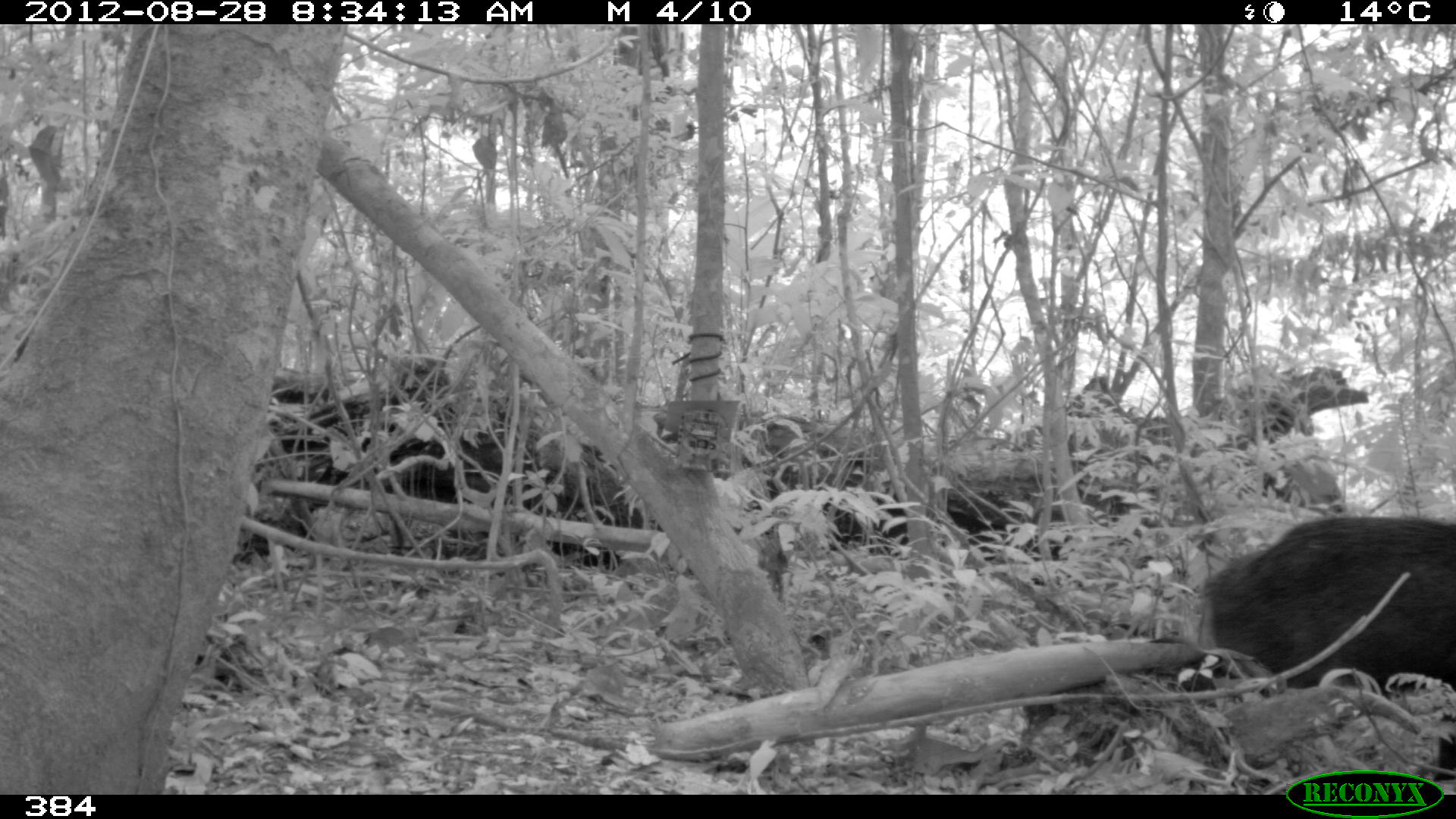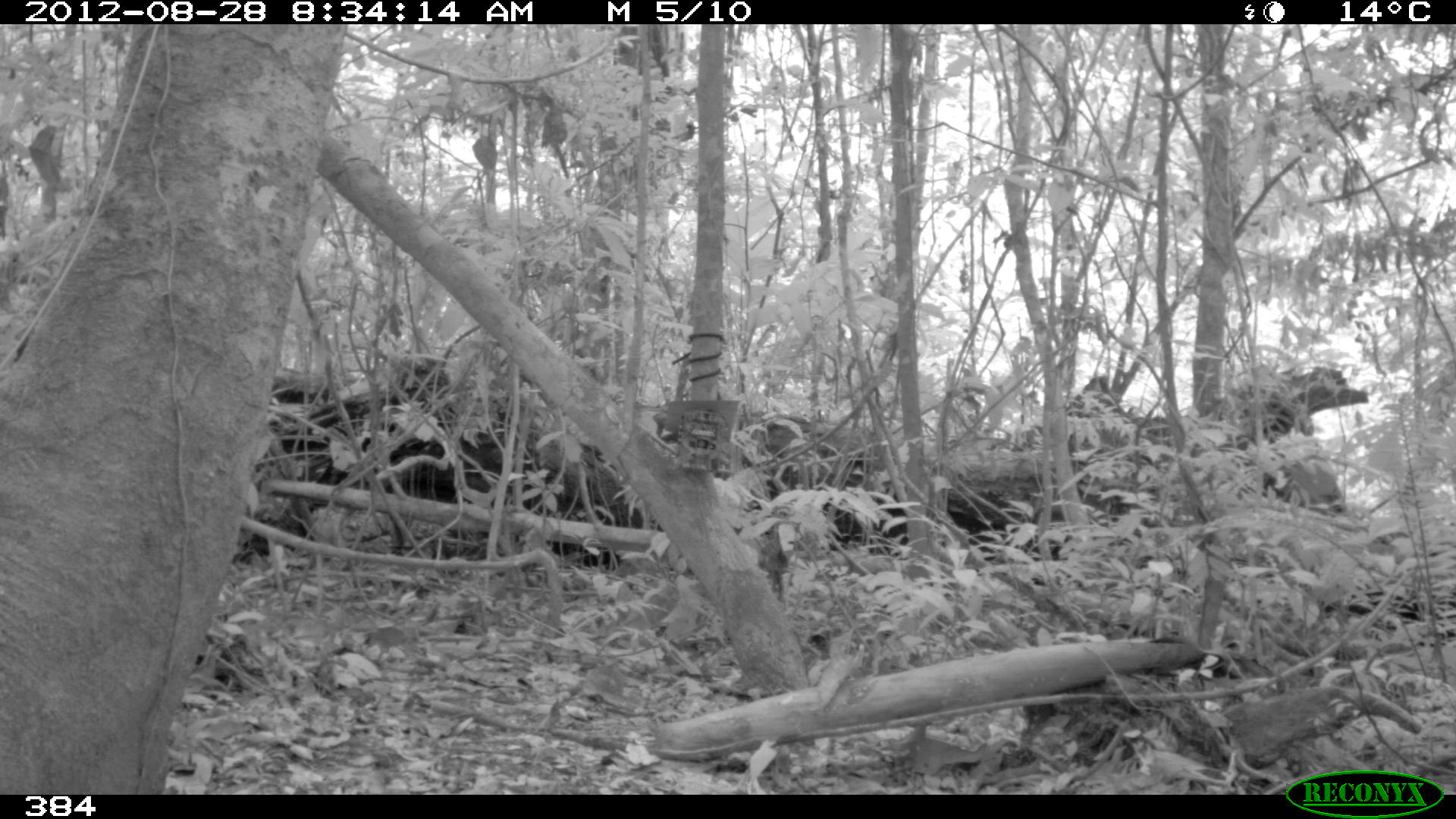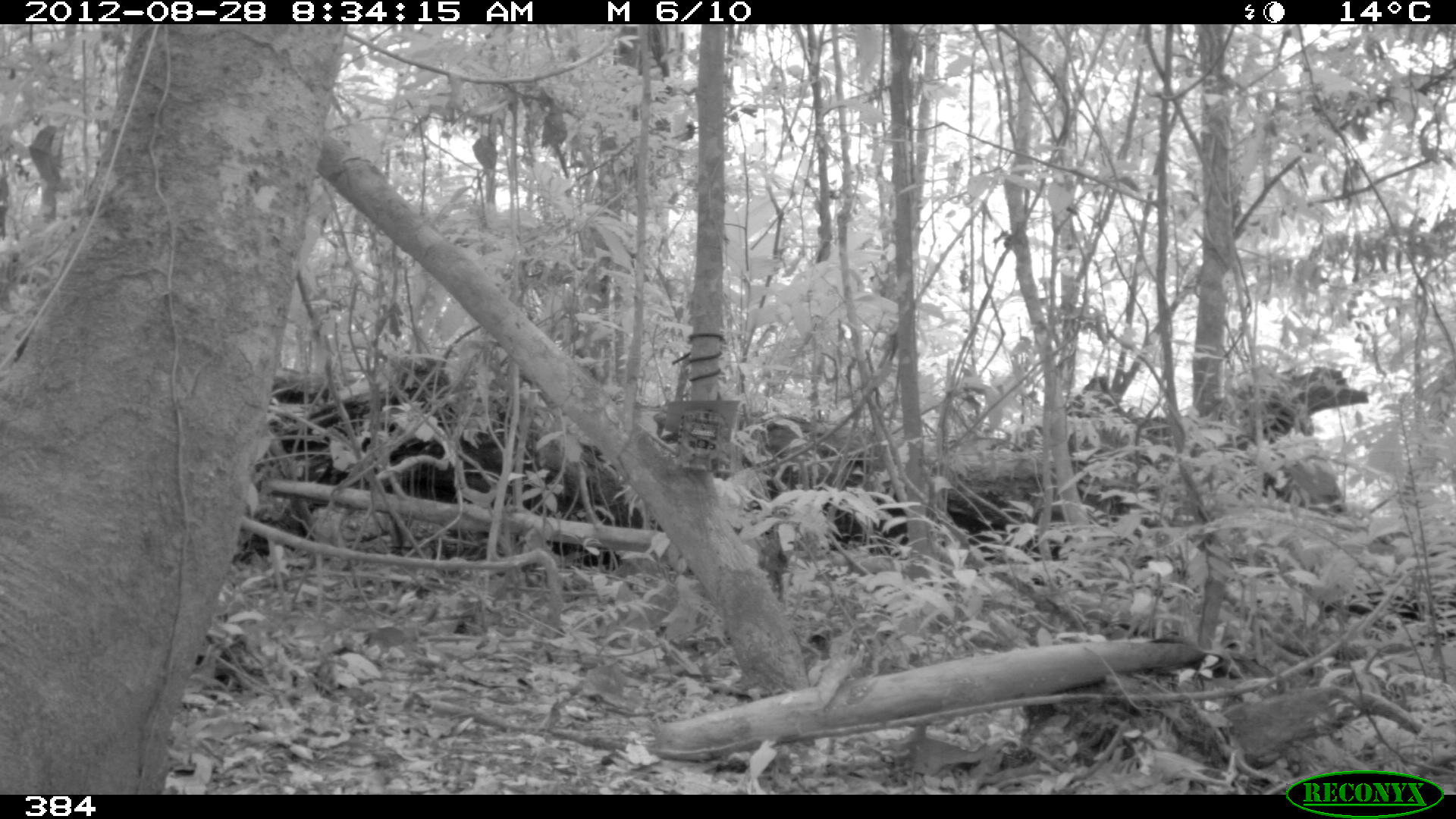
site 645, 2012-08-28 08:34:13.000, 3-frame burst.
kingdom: Animalia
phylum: Chordata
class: Mammalia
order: Artiodactyla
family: Tayassuidae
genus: Tayassu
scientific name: Tayassu pecari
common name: white-lipped peccary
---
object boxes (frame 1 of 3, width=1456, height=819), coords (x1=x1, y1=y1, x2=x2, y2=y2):
tayassu pecari: (x1=1196, y1=516, x2=1456, y2=694)